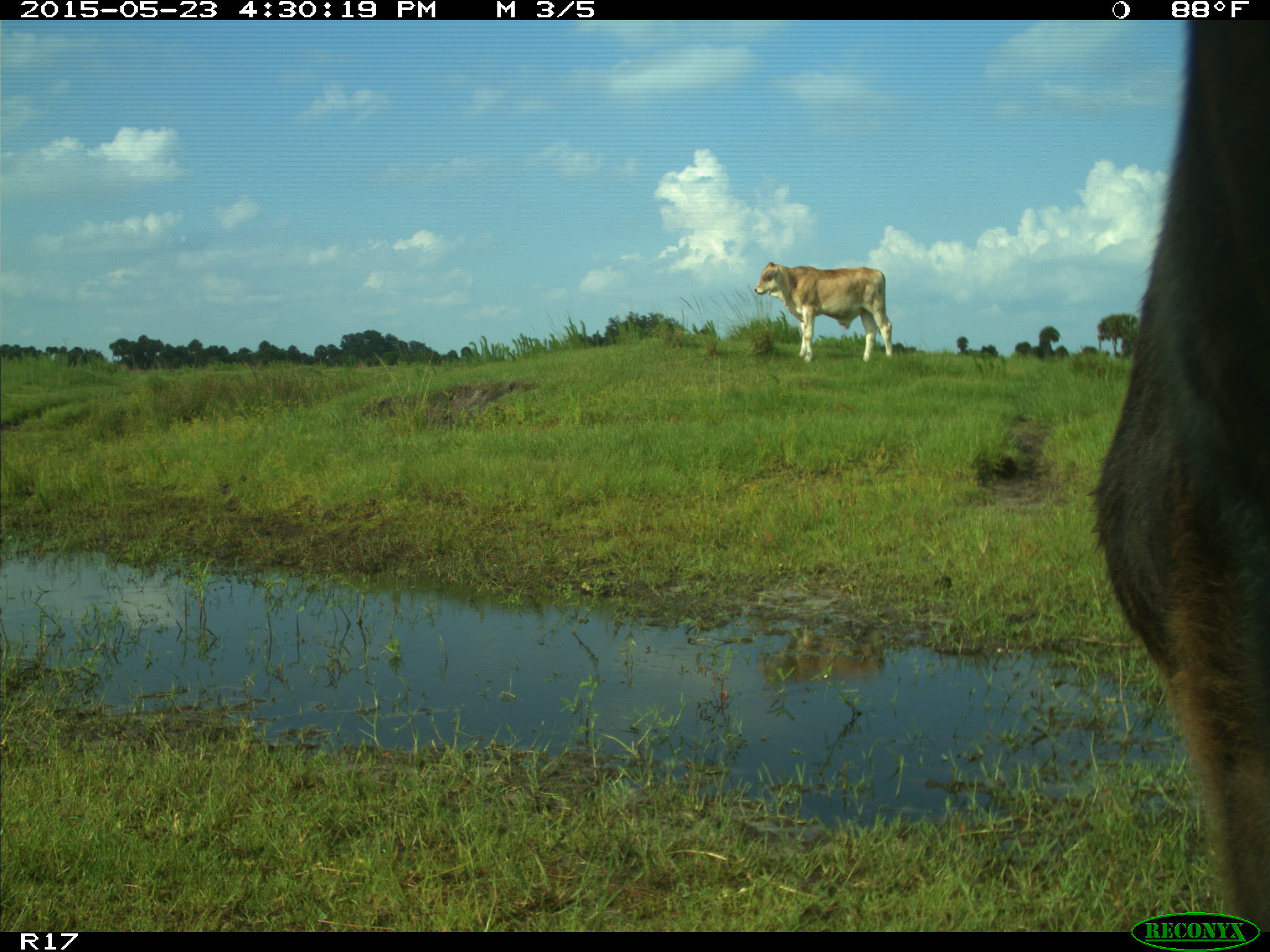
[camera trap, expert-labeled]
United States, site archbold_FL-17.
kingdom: Animalia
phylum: Chordata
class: Mammalia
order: Artiodactyla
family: Bovidae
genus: Bos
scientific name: Bos taurus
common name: domestic cow